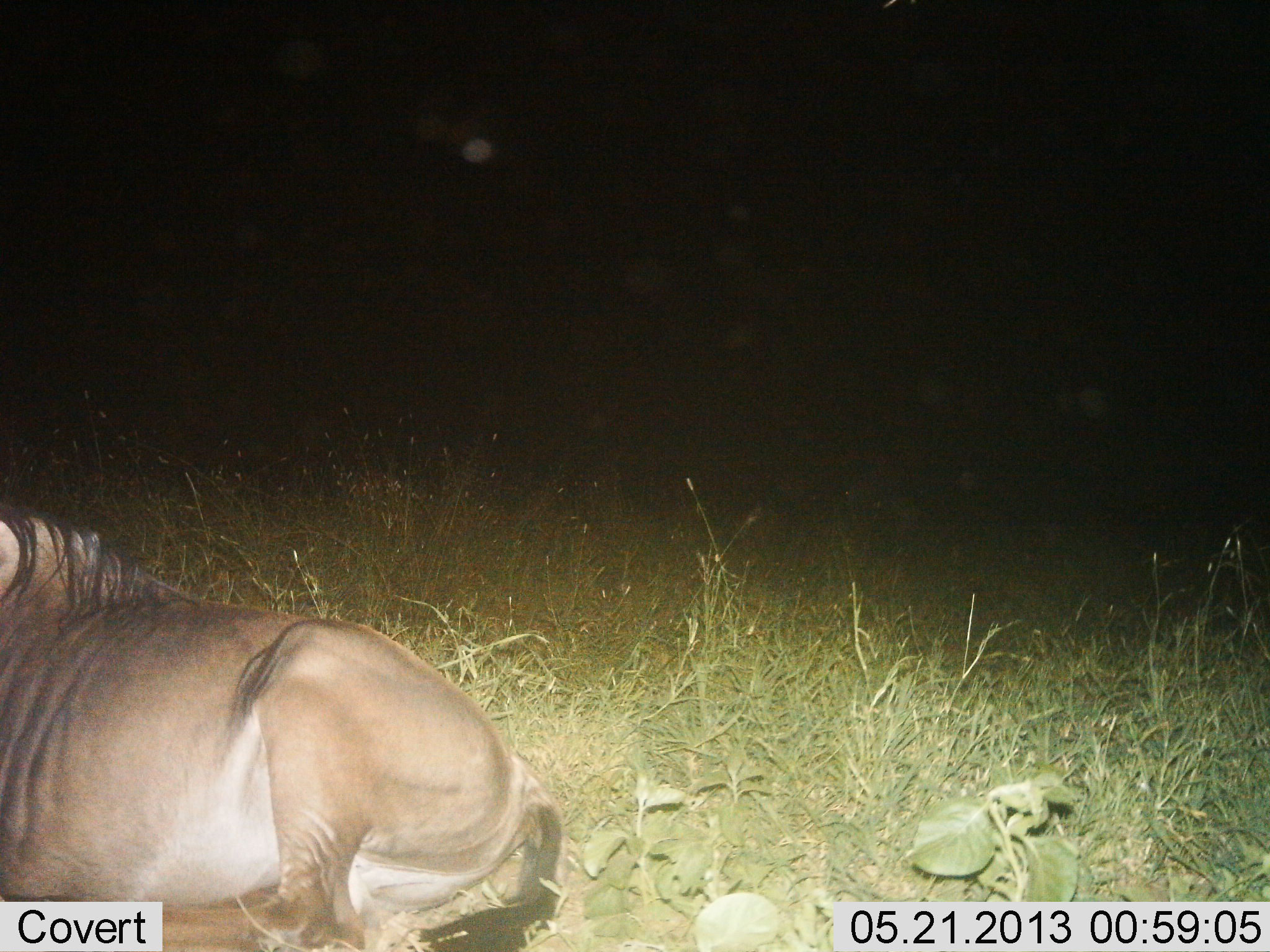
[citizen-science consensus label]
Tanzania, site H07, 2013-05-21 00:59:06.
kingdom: Animalia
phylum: Chordata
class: Mammalia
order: Artiodactyla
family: Bovidae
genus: Connochaetes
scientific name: Connochaetes taurinus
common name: blue wildebeest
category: wildebeest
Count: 1.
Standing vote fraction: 0%.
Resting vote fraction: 100%.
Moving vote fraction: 0%.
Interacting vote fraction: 0%.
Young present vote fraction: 0%.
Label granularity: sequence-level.